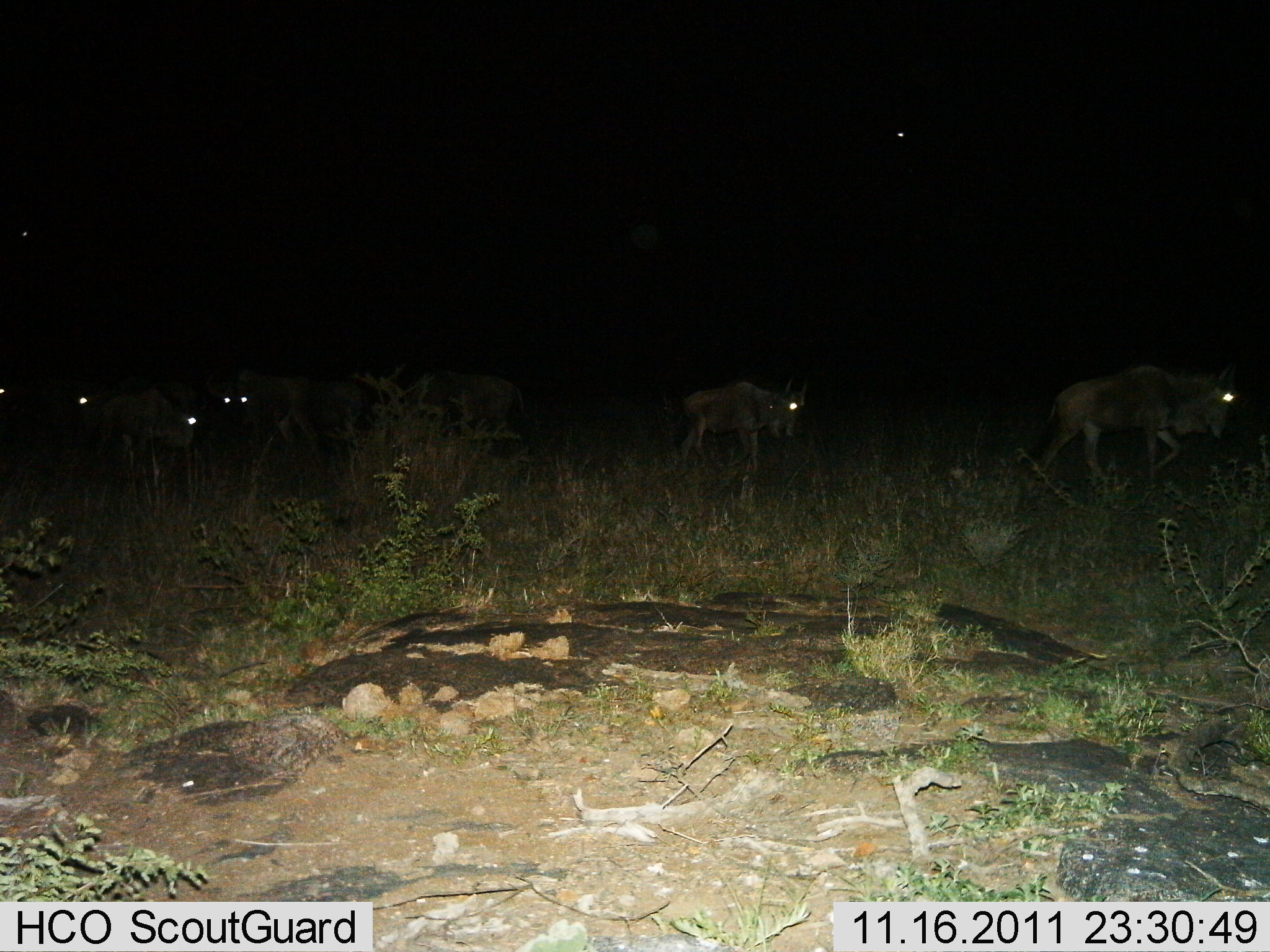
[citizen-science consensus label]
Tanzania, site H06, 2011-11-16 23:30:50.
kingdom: Animalia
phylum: Chordata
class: Mammalia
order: Artiodactyla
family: Bovidae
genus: Connochaetes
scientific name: Connochaetes taurinus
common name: blue wildebeest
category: wildebeest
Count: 6.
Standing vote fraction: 9%.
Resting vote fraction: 0%.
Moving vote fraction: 100%.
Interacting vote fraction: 0%.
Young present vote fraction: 0%.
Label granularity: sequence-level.